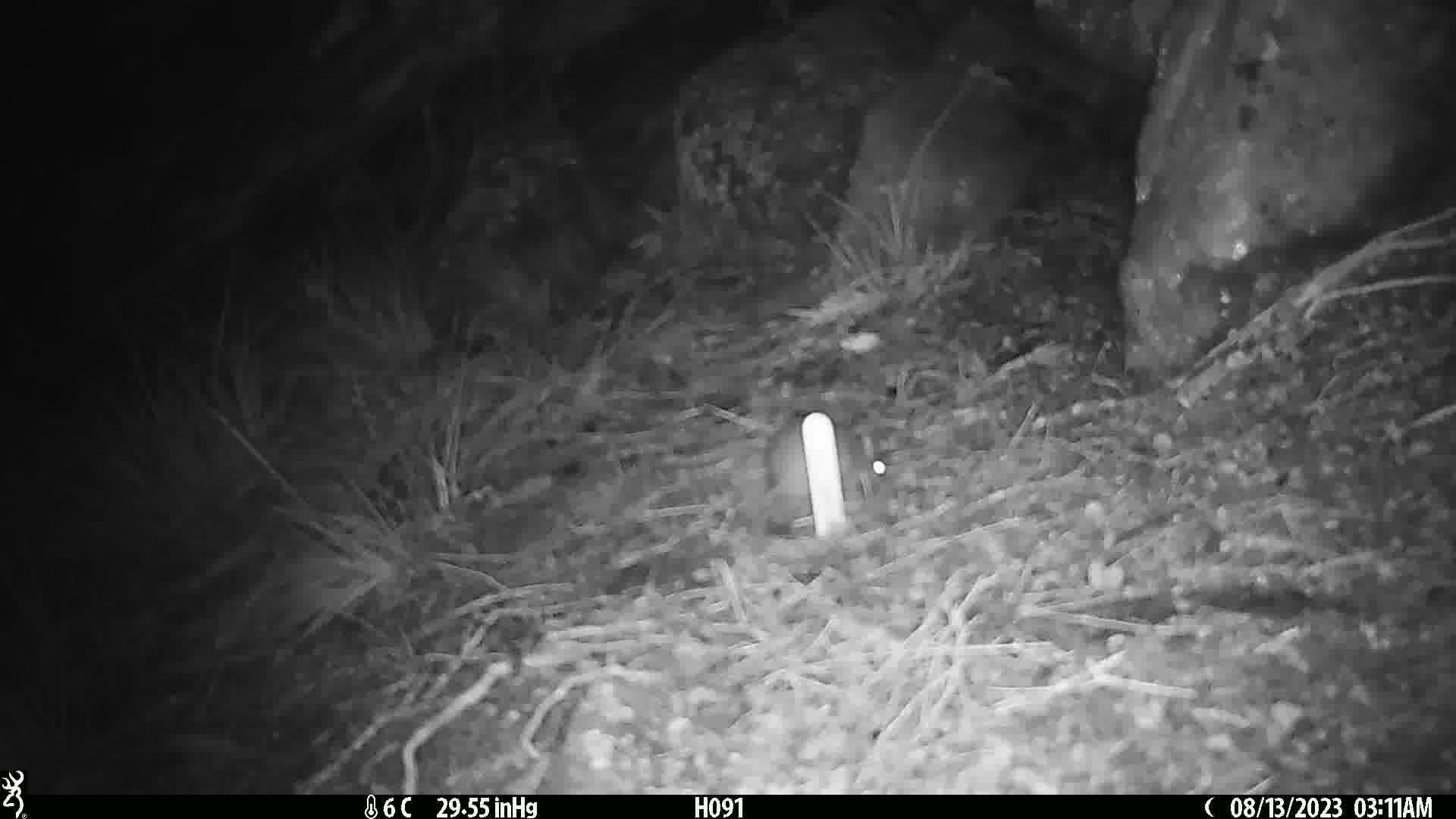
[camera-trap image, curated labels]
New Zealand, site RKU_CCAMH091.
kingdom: Animalia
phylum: Chordata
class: Mammalia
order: Rodentia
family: Muridae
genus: Rattus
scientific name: Rattus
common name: rat